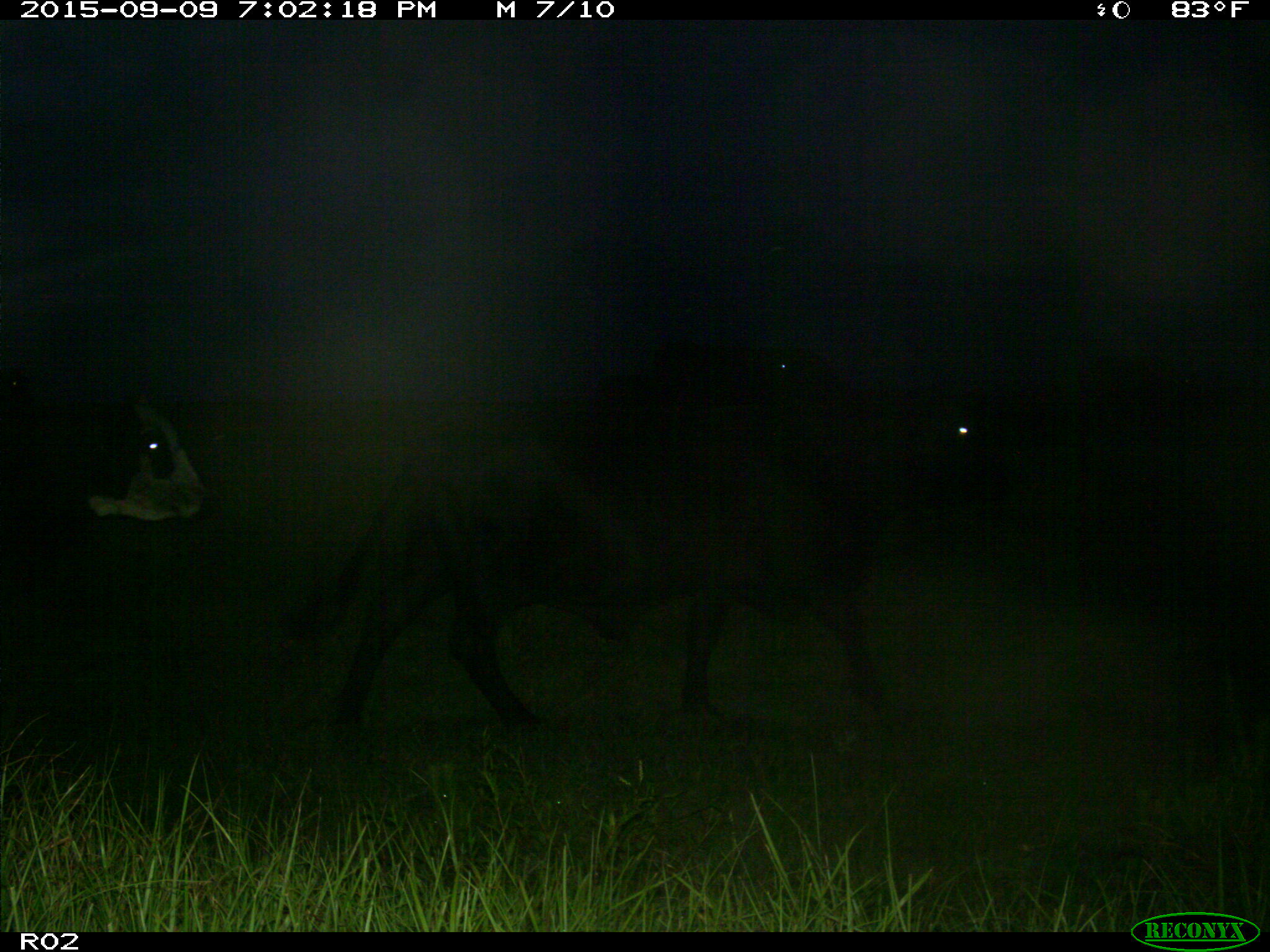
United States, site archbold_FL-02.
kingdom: Animalia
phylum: Chordata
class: Mammalia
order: Artiodactyla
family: Bovidae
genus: Bos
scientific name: Bos taurus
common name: domestic cow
Bos taurus (domestic cow).